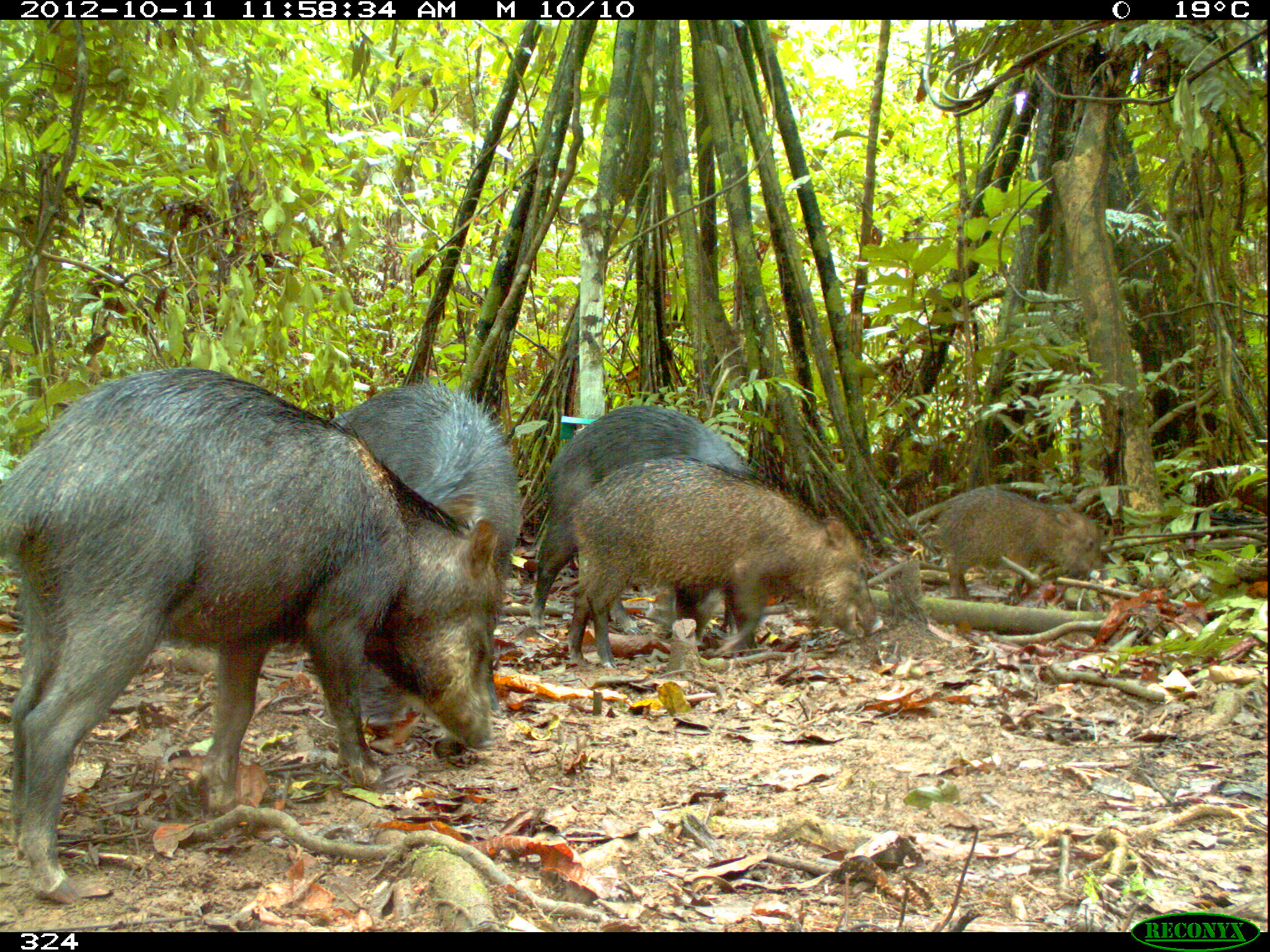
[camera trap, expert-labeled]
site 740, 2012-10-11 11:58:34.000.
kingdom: Animalia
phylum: Chordata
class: Mammalia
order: Artiodactyla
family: Tayassuidae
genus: Tayassu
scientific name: Tayassu pecari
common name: white-lipped peccary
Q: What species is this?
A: Tayassu pecari (white-lipped peccary).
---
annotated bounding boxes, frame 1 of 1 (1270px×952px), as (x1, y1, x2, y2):
tayassu pecari: (0, 361, 501, 906); (320, 381, 525, 758); (556, 448, 881, 670); (522, 404, 752, 627); (935, 484, 1105, 599); (636, 401, 638, 405)